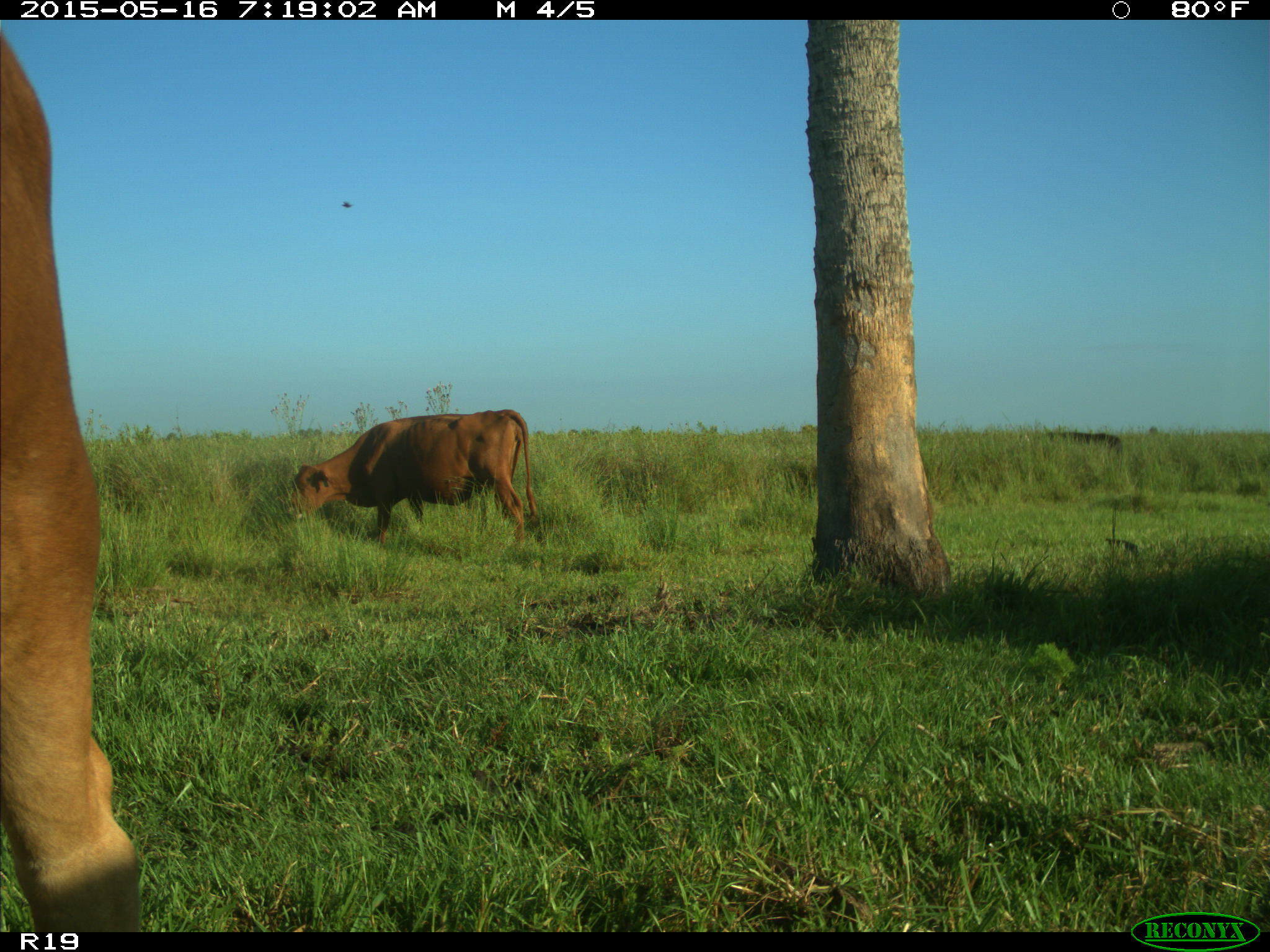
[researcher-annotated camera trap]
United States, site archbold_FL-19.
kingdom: Animalia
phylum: Chordata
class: Mammalia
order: Artiodactyla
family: Bovidae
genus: Bos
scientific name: Bos taurus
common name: domestic cow